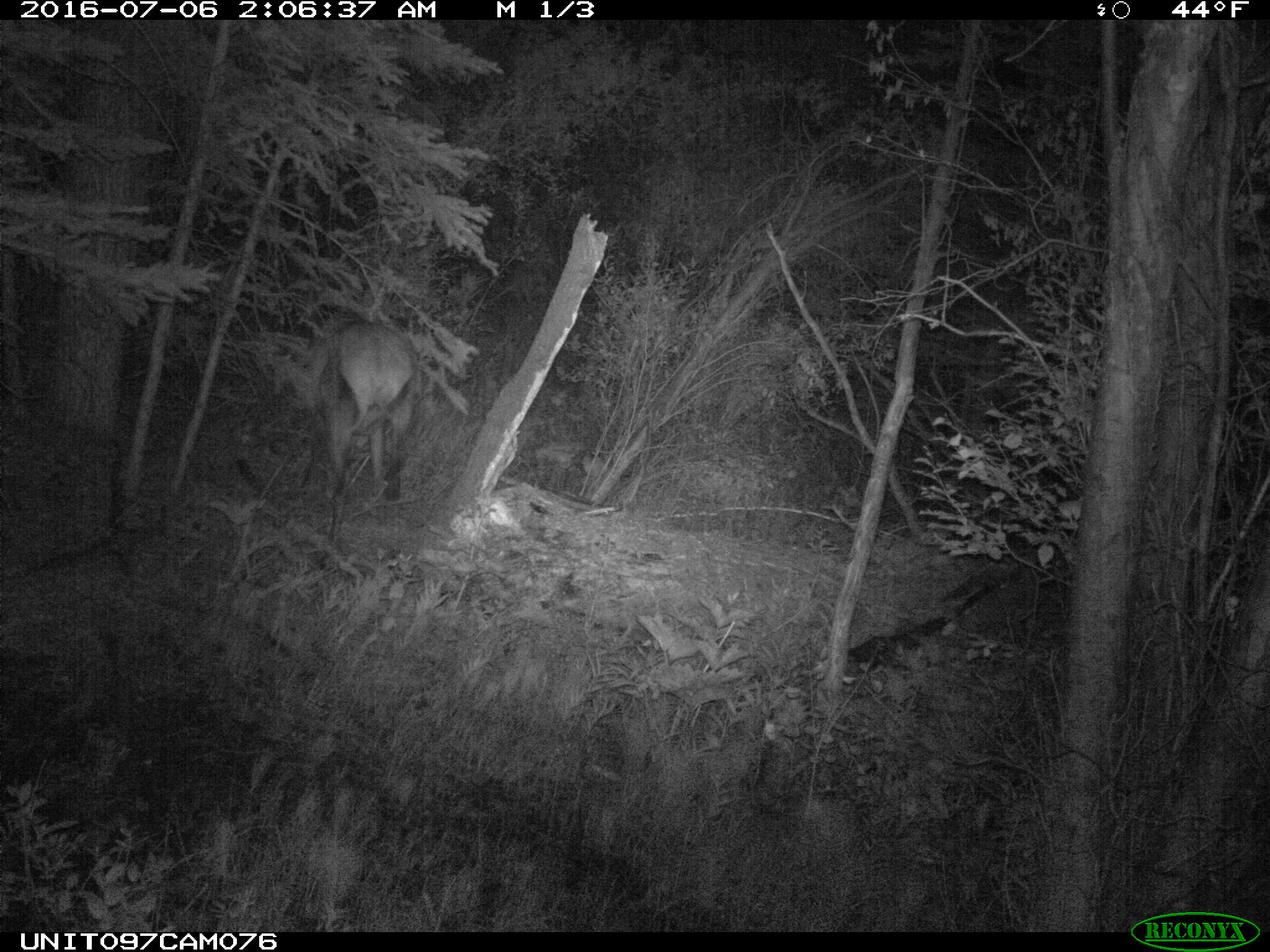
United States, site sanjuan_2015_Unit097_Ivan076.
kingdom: Animalia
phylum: Chordata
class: Mammalia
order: Artiodactyla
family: Cervidae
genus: Cervus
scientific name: Cervus elaphus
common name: red deer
Cervus elaphus (red deer).